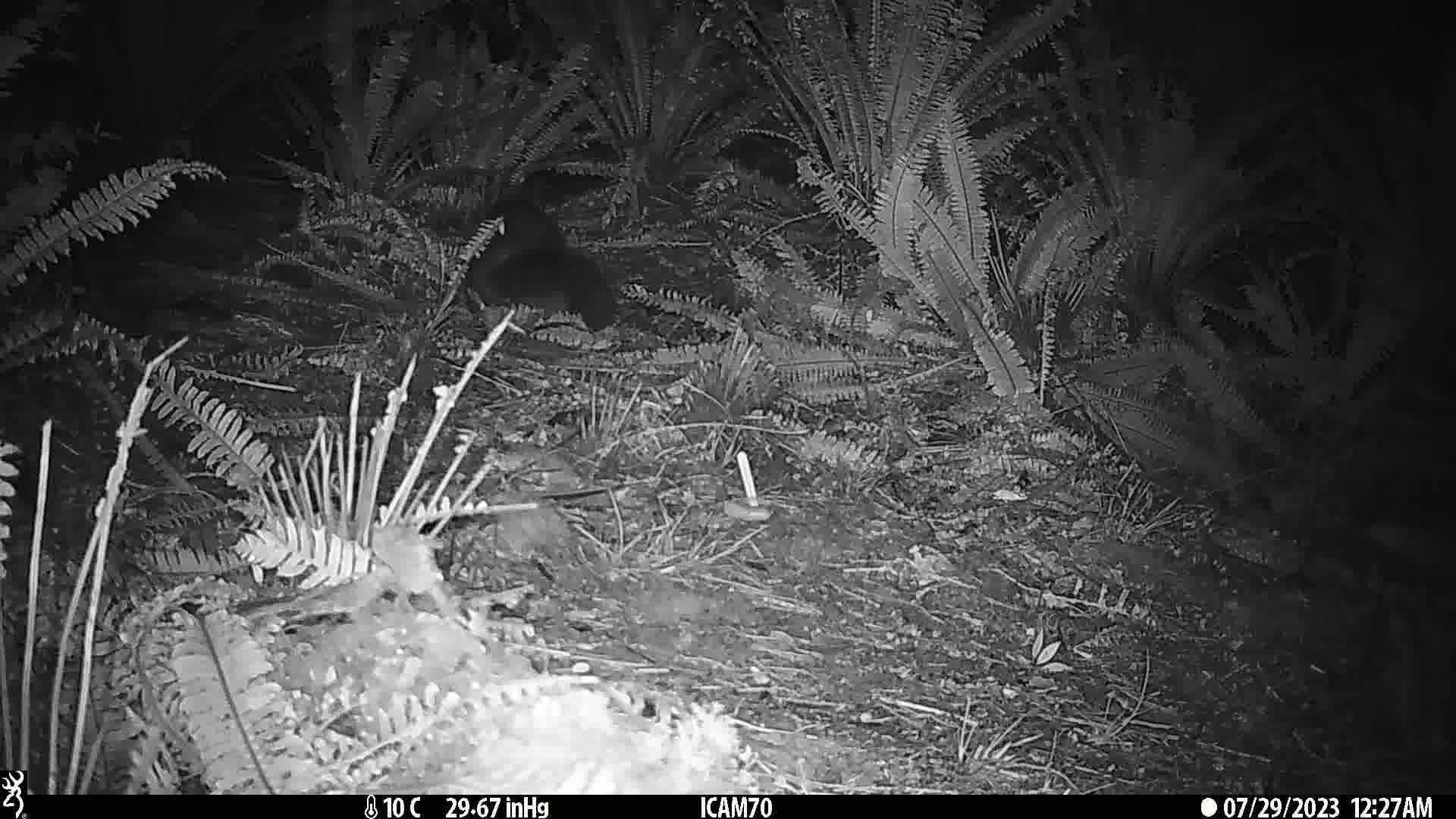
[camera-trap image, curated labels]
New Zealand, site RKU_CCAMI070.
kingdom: Animalia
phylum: Chordata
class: Mammalia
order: Diprotodontia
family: Phalangeridae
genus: Trichosurus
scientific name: Trichosurus vulpecula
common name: common brushtail possum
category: possum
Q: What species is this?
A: Possum (common brushtail possum) (Trichosurus vulpecula).